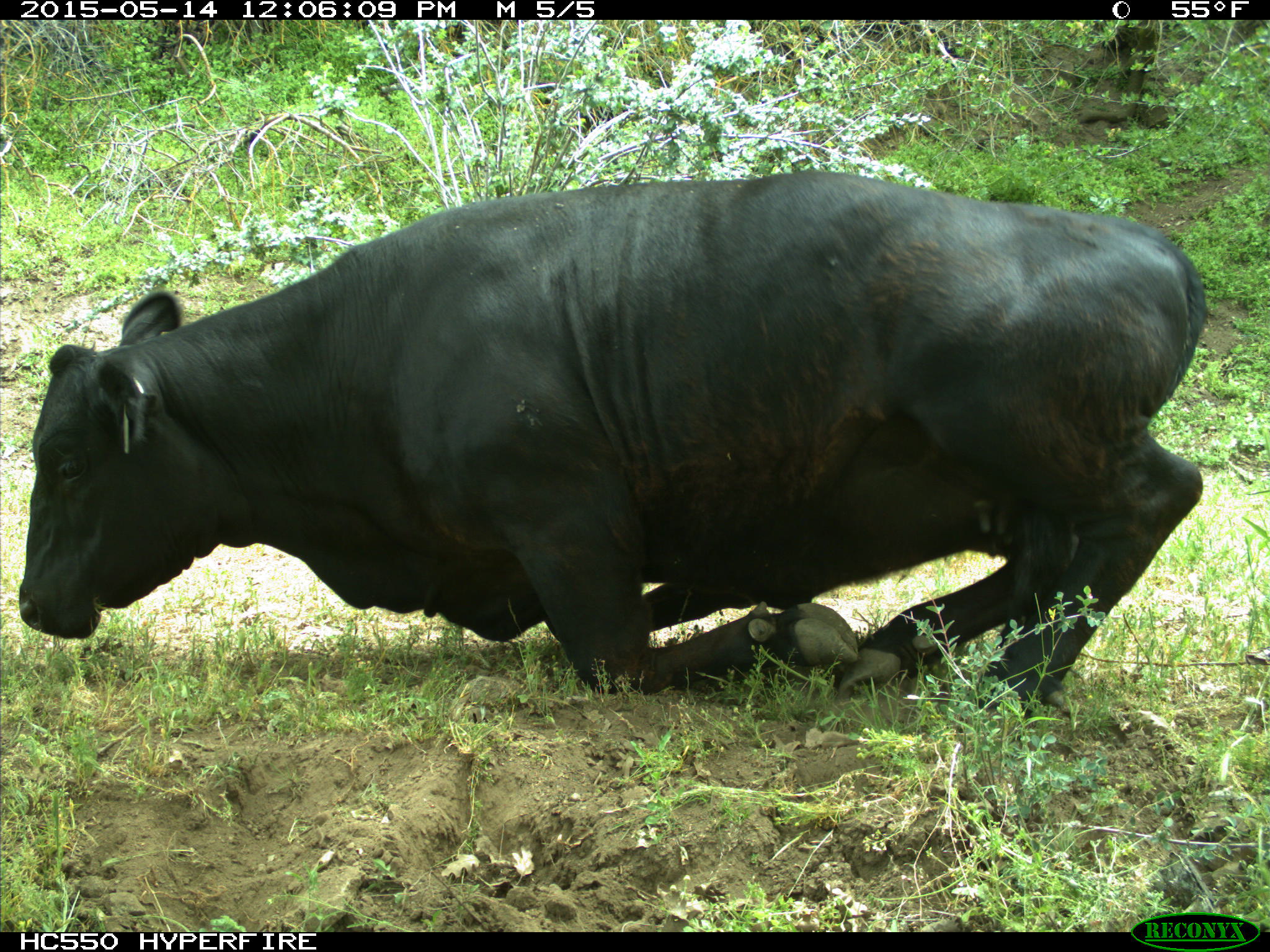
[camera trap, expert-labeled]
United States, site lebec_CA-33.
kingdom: Animalia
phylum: Chordata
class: Mammalia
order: Artiodactyla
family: Bovidae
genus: Bos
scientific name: Bos taurus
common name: domestic cow